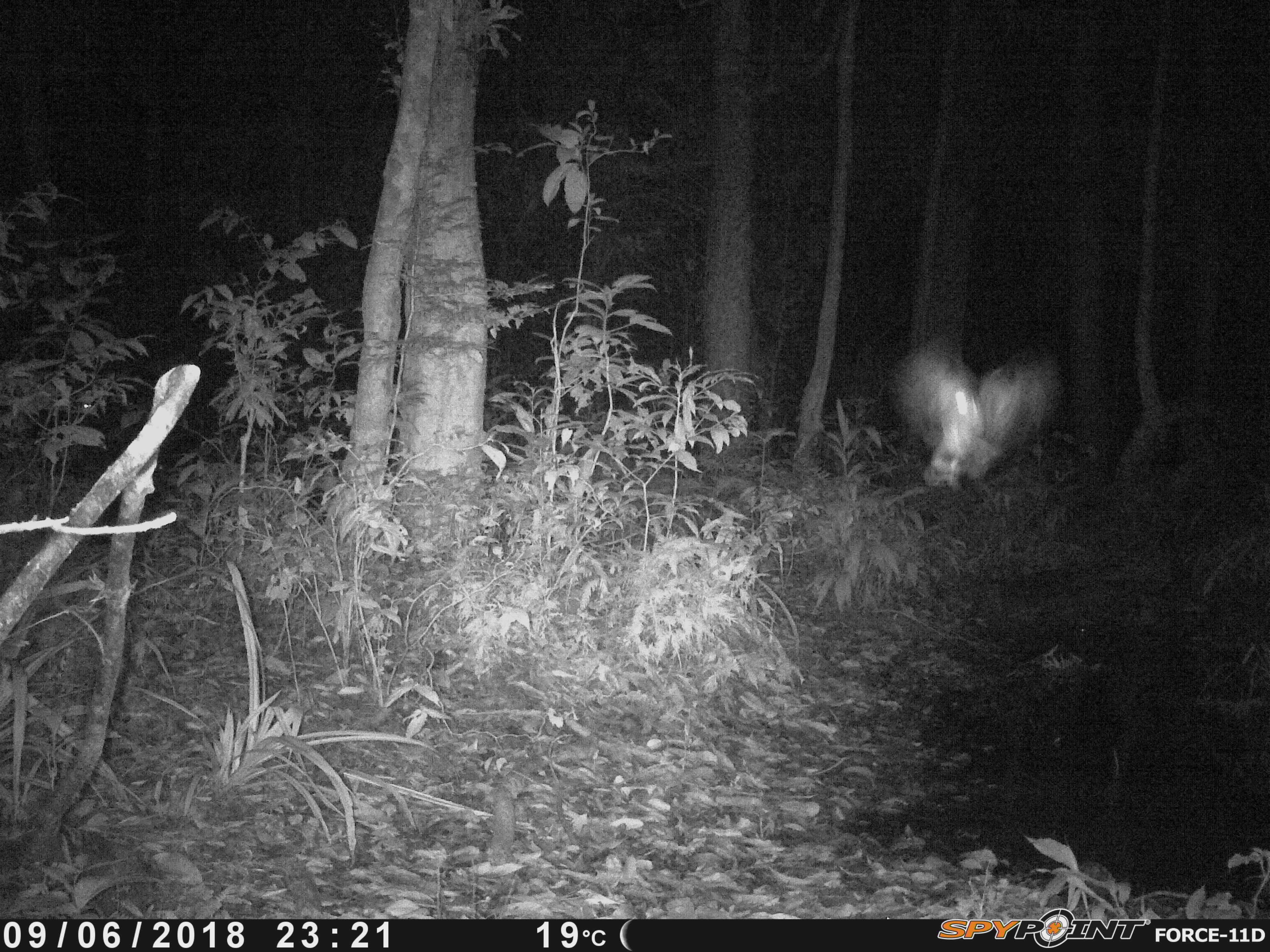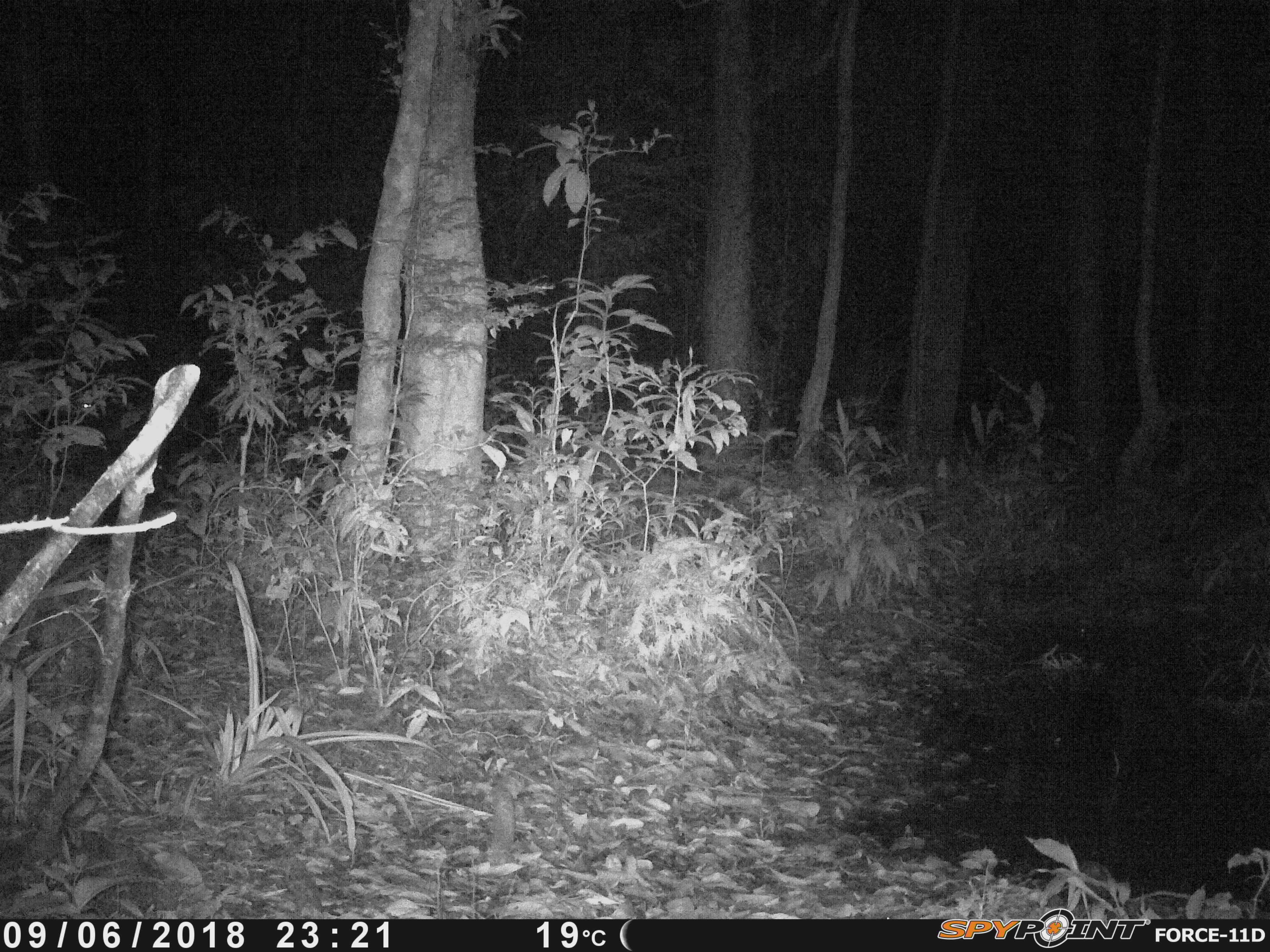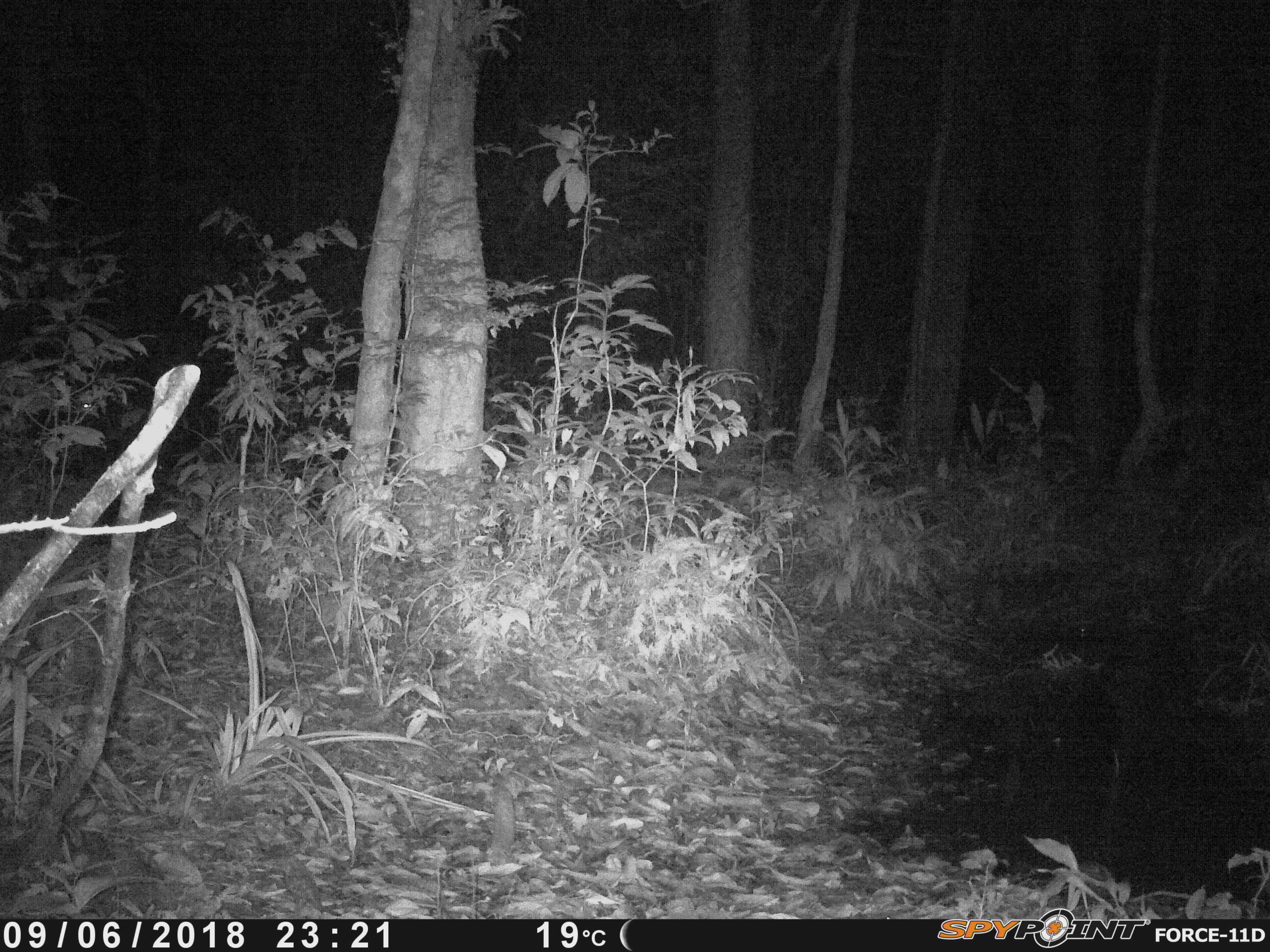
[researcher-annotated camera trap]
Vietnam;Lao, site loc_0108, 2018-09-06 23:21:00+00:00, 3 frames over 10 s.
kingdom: Animalia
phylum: Chordata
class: Aves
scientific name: Aves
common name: bird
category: unidentified bird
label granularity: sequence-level